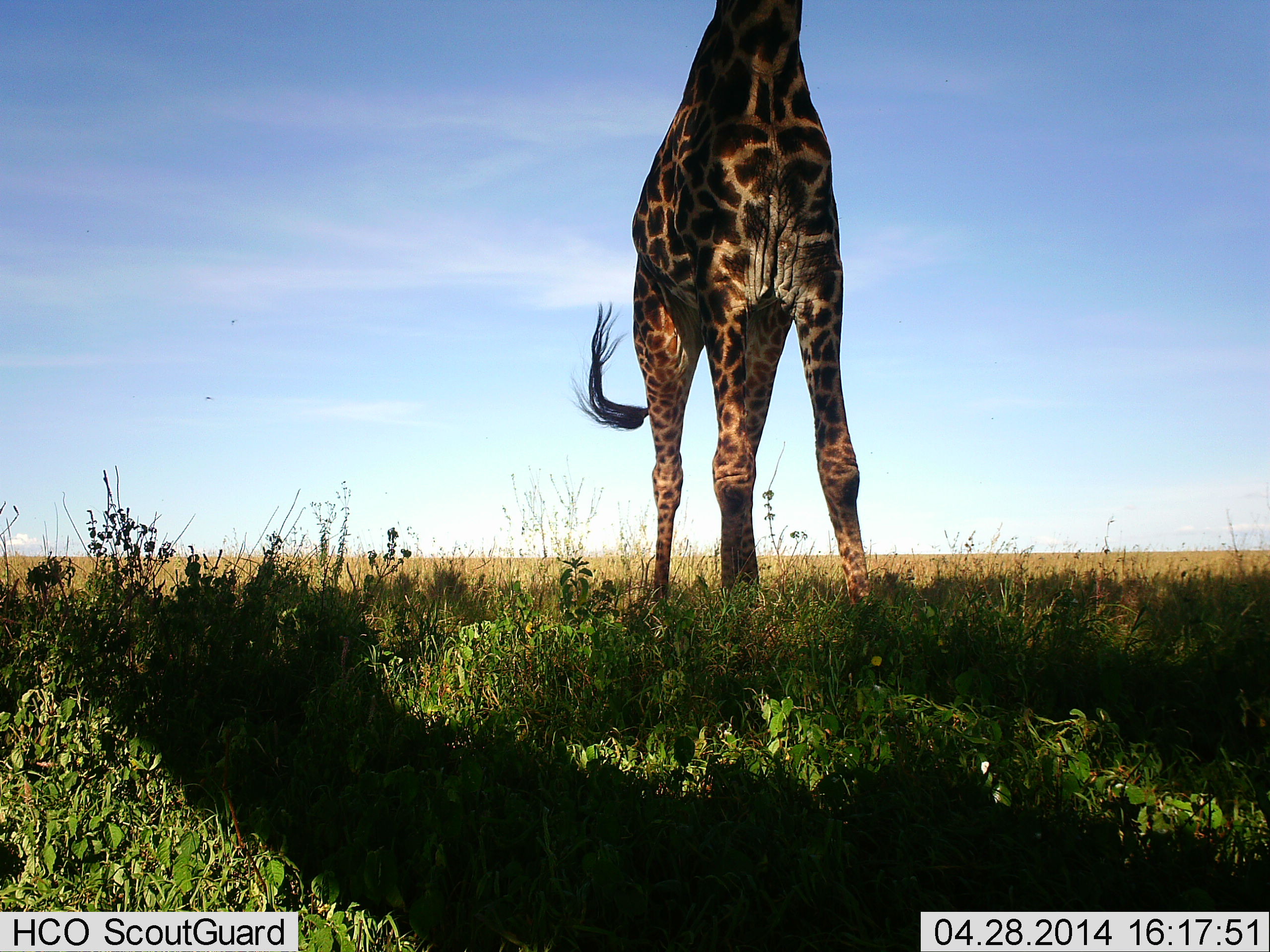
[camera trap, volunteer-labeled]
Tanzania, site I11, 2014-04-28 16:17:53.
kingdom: Animalia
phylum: Chordata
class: Mammalia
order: Artiodactyla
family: Giraffidae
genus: Giraffa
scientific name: Giraffa camelopardalis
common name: giraffe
Giraffe (Giraffa camelopardalis), count 1. Behavior (volunteer vote fractions): standing 95%, resting 0%, moving 0%, interacting 0%. Young present (vote fraction): 0%. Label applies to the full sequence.